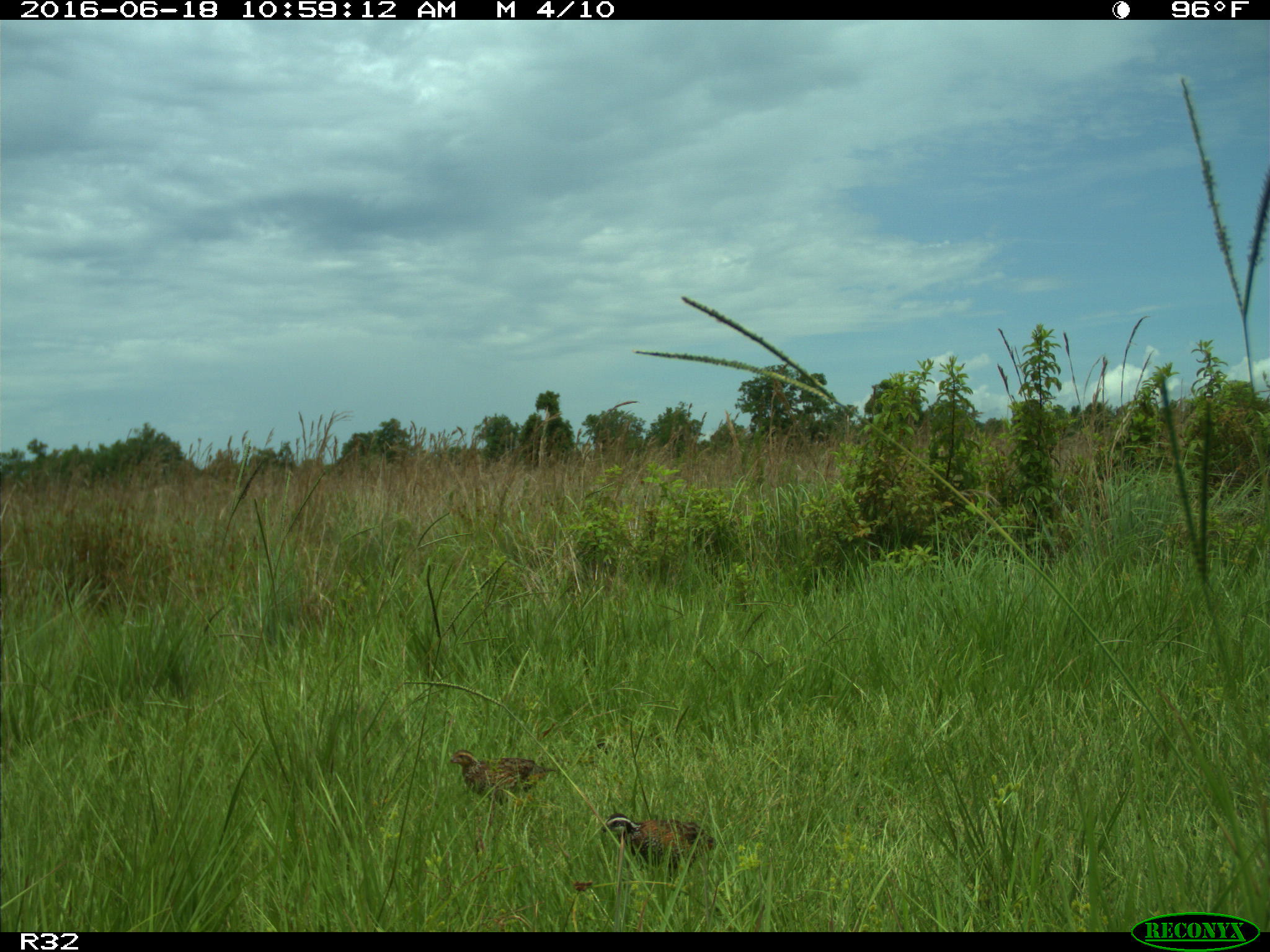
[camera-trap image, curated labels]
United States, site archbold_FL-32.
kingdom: Animalia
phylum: Chordata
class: Aves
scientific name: Aves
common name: birds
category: unidentified bird